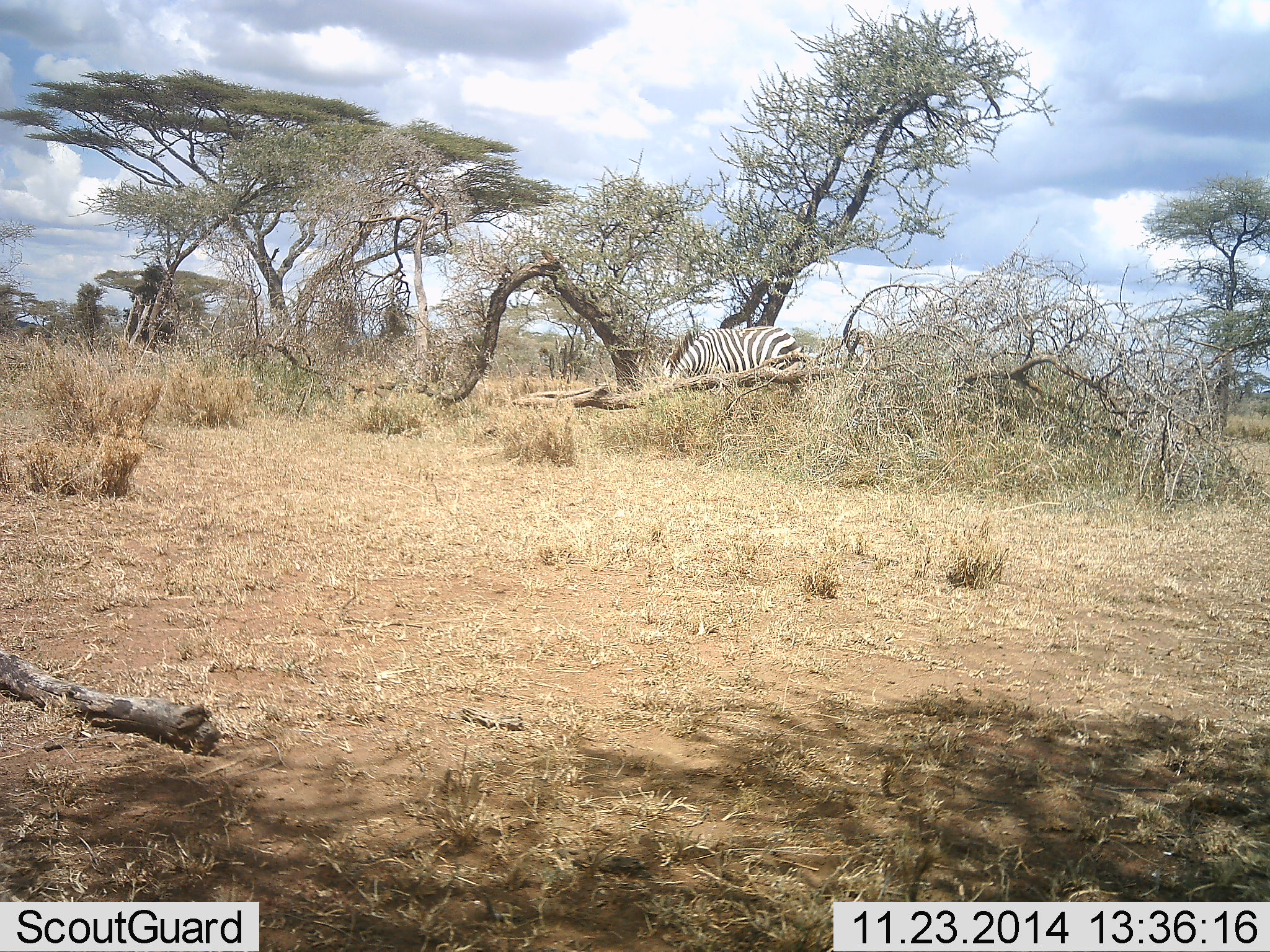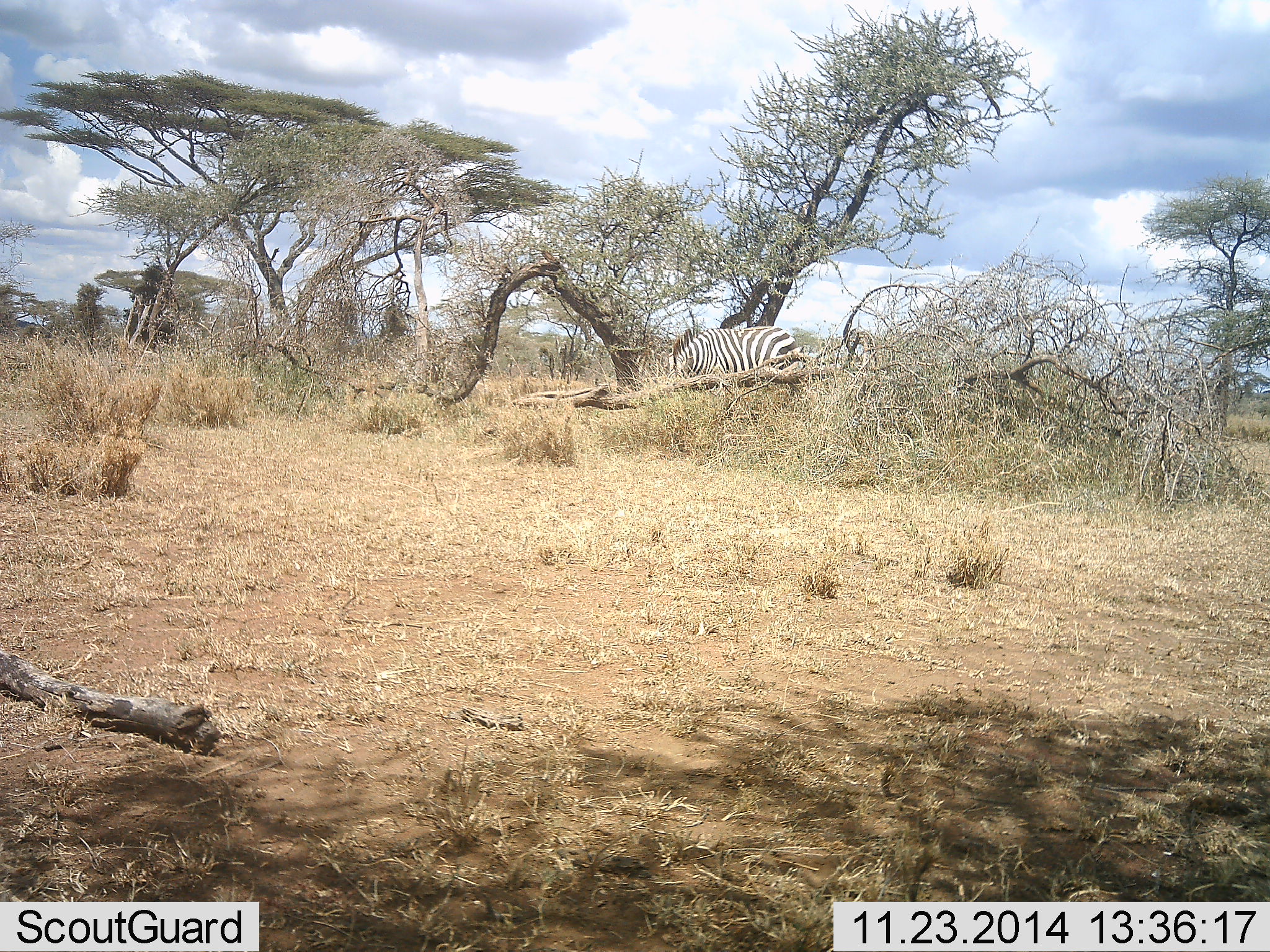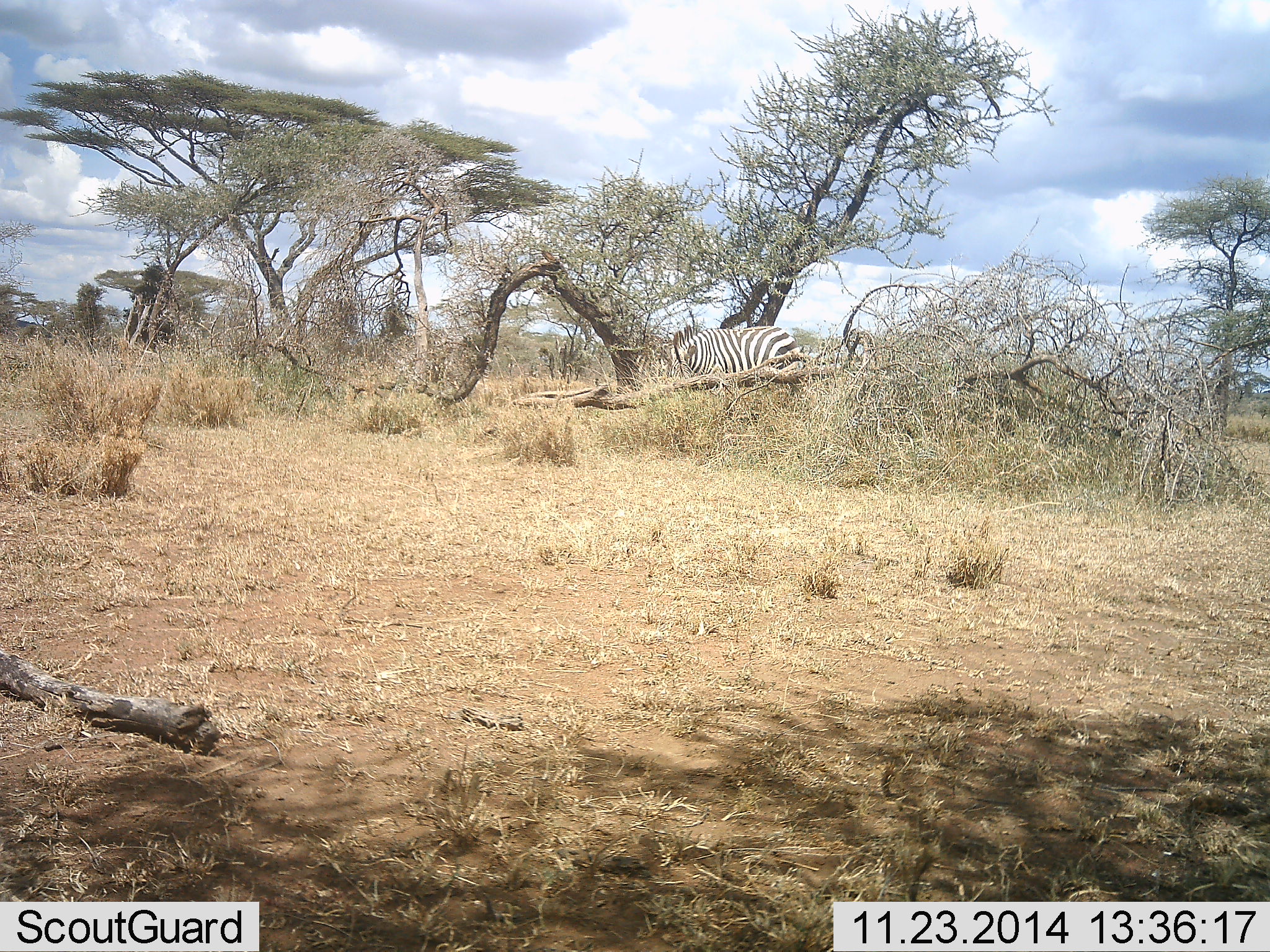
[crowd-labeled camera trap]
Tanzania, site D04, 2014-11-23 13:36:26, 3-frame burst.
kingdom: Animalia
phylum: Chordata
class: Mammalia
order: Perissodactyla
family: Equidae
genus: Equus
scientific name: Equus quagga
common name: plains zebra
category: zebra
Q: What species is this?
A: Zebra (plains zebra) (Equus quagga).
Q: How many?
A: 1.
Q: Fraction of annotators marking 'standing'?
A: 30%.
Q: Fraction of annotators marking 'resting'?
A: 0%.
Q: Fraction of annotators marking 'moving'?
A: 0%.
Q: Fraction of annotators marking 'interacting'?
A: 0%.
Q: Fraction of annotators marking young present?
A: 0%.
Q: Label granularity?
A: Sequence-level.